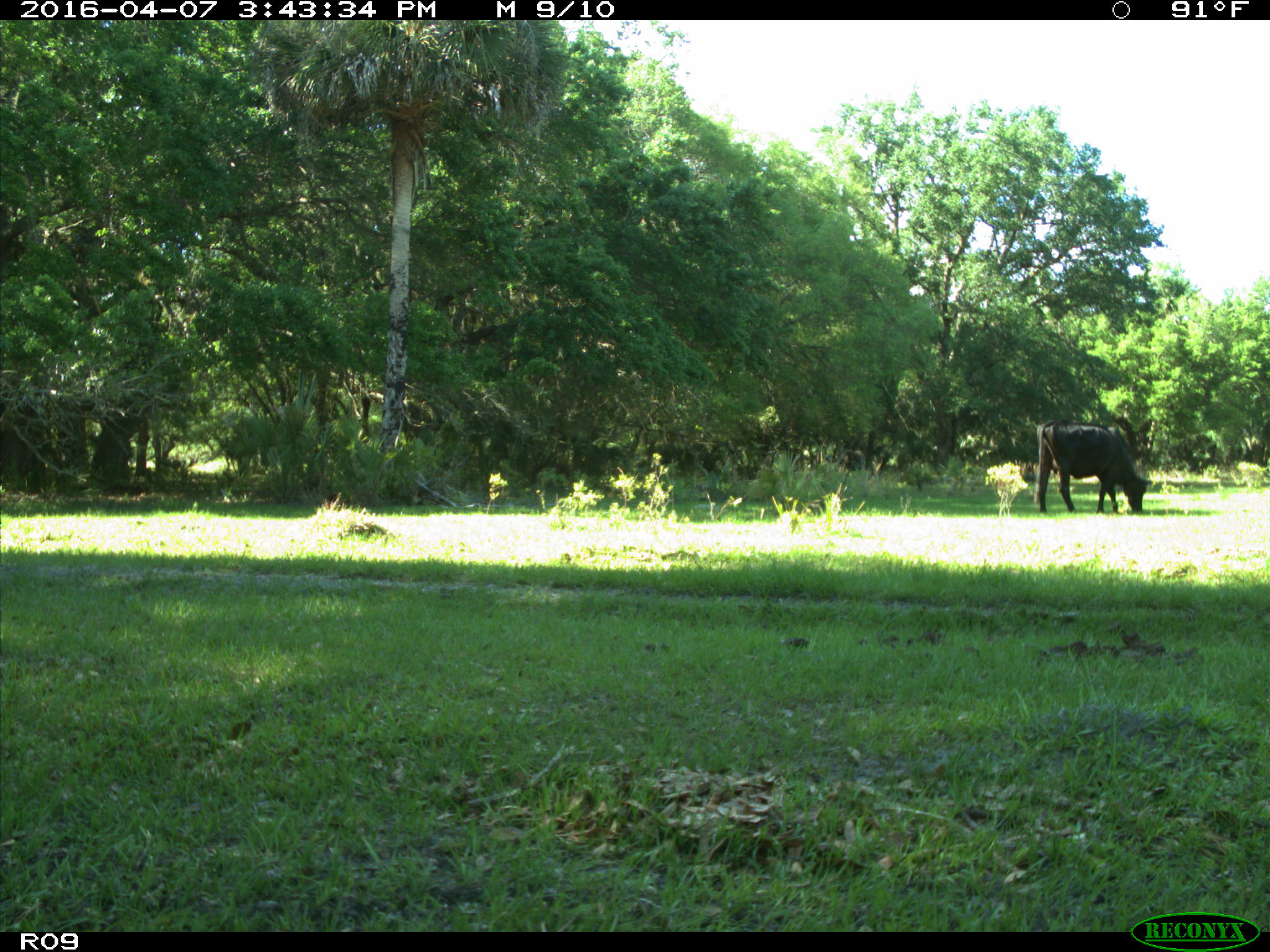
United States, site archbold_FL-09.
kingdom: Animalia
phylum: Chordata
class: Mammalia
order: Artiodactyla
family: Bovidae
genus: Bos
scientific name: Bos taurus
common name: domestic cow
Bos taurus (domestic cow).